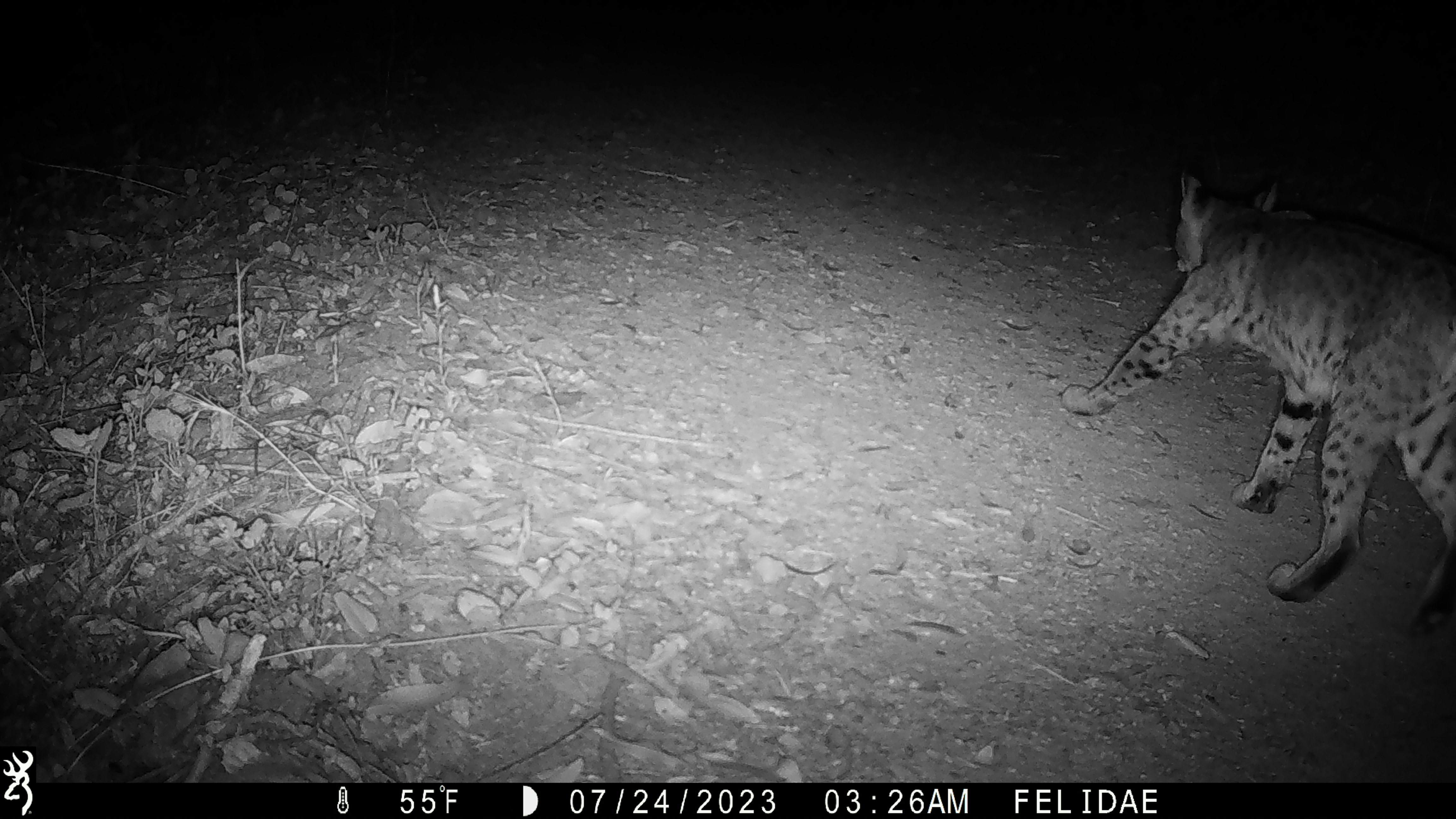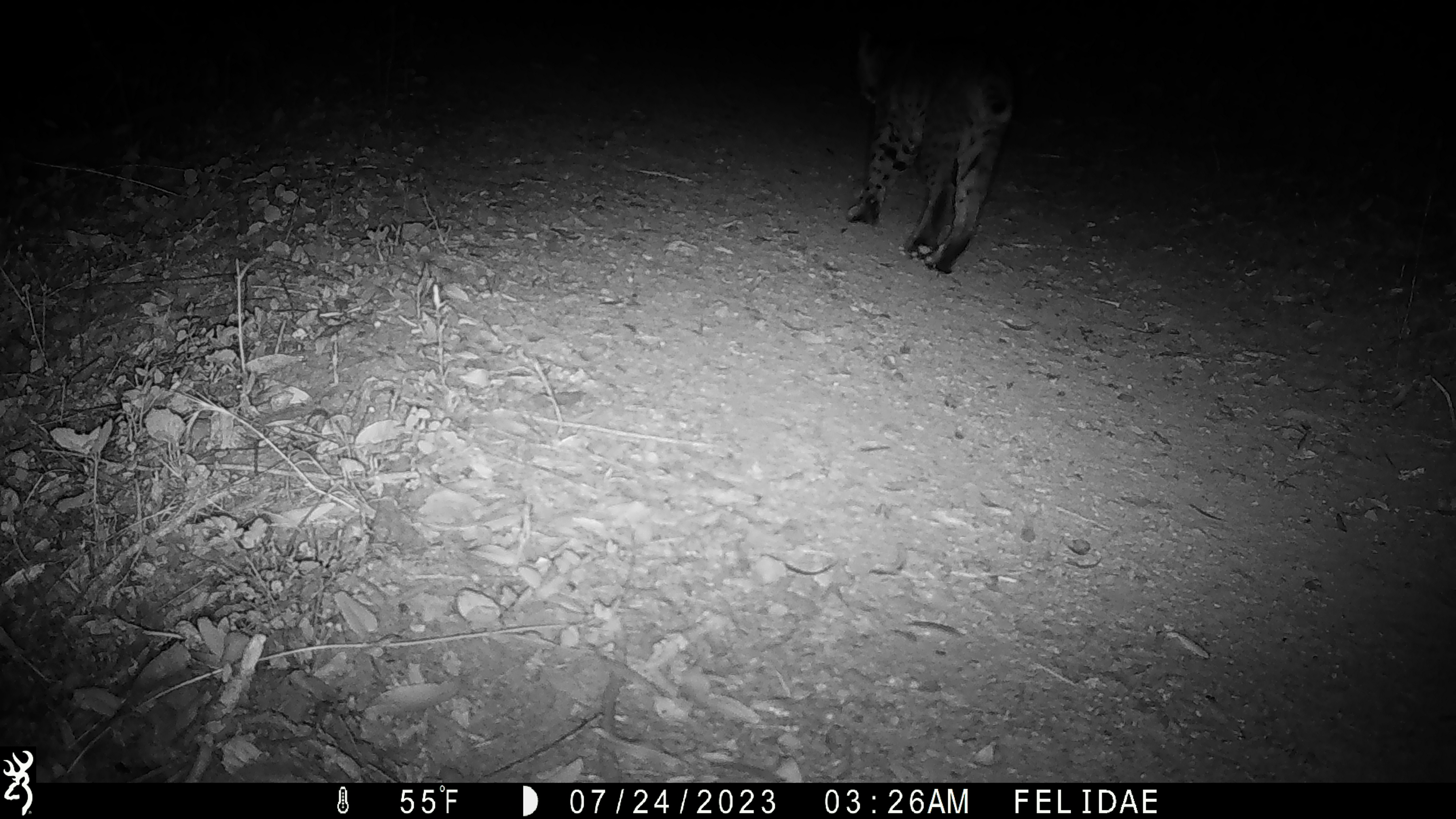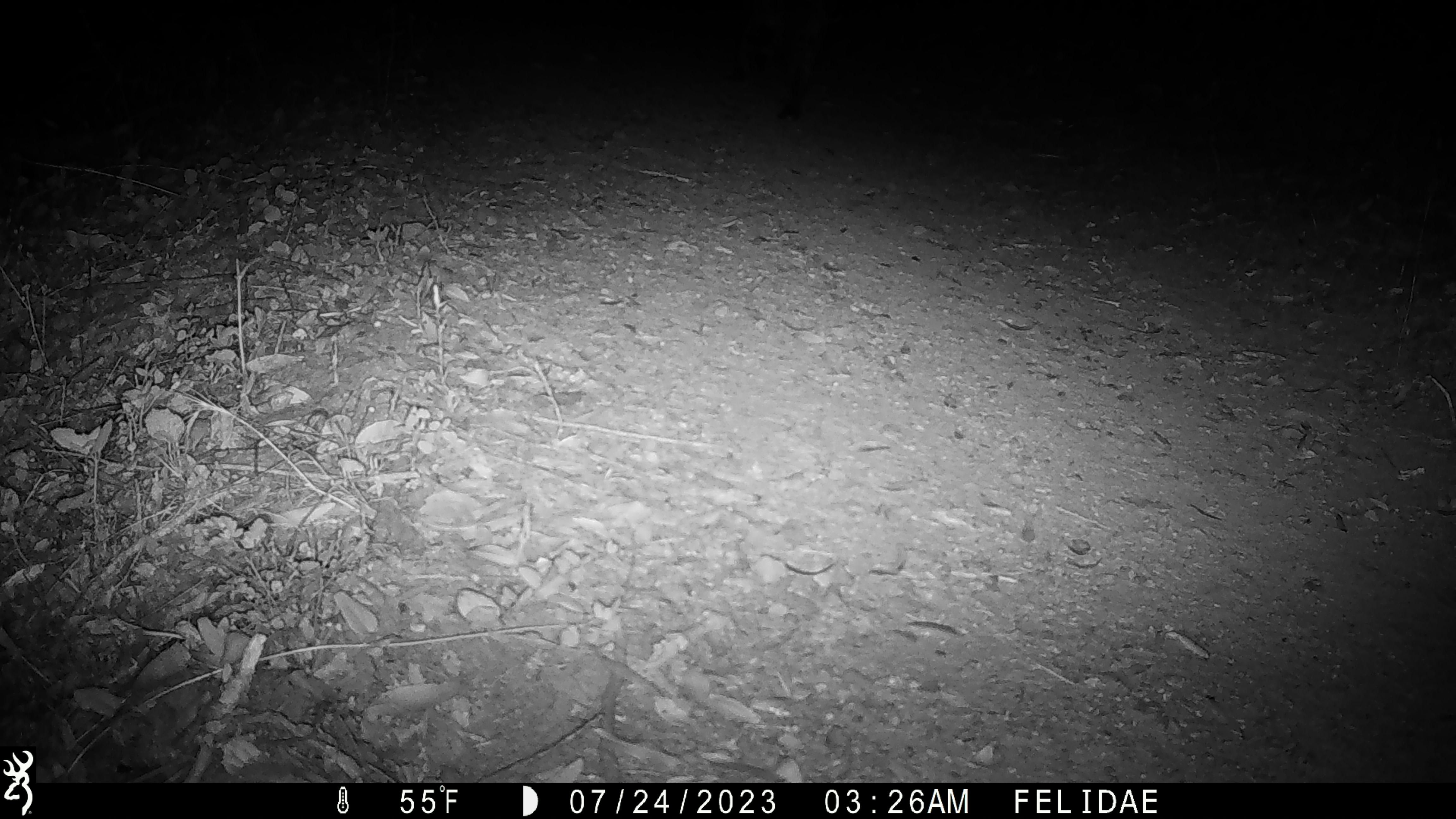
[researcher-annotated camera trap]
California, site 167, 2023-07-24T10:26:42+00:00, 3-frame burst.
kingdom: Animalia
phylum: Chordata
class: Mammalia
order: Carnivora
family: Felidae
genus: Lynx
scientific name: Lynx rufus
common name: bobcat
Bobcat (Lynx rufus).